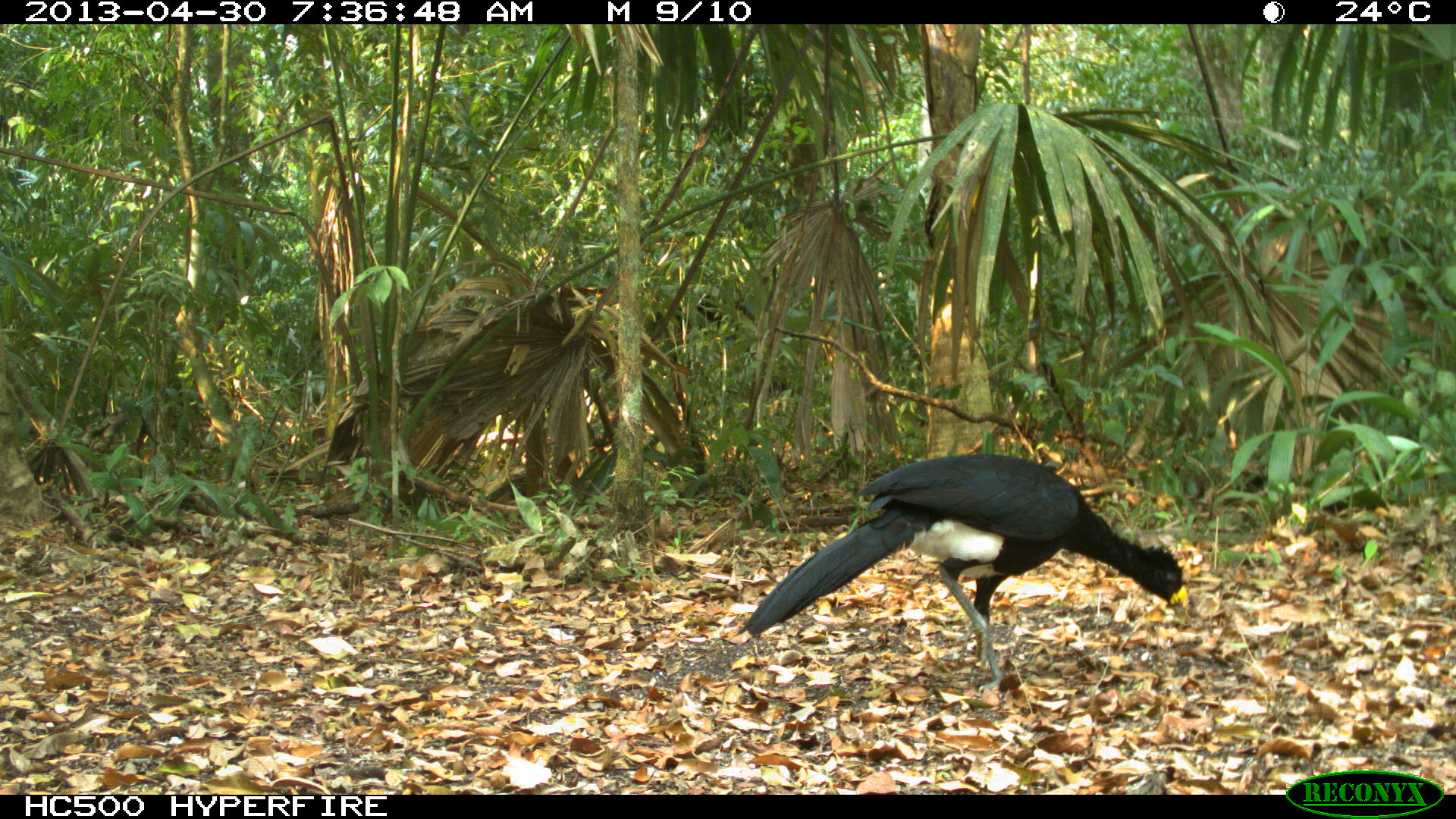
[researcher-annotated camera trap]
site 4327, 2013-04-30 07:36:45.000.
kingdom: Animalia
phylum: Chordata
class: Aves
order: Galliformes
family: Cracidae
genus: Crax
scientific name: Crax rubra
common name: great curassow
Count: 1.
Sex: male.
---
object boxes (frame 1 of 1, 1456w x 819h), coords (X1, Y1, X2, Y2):
crax rubra: (733, 453, 1189, 689)